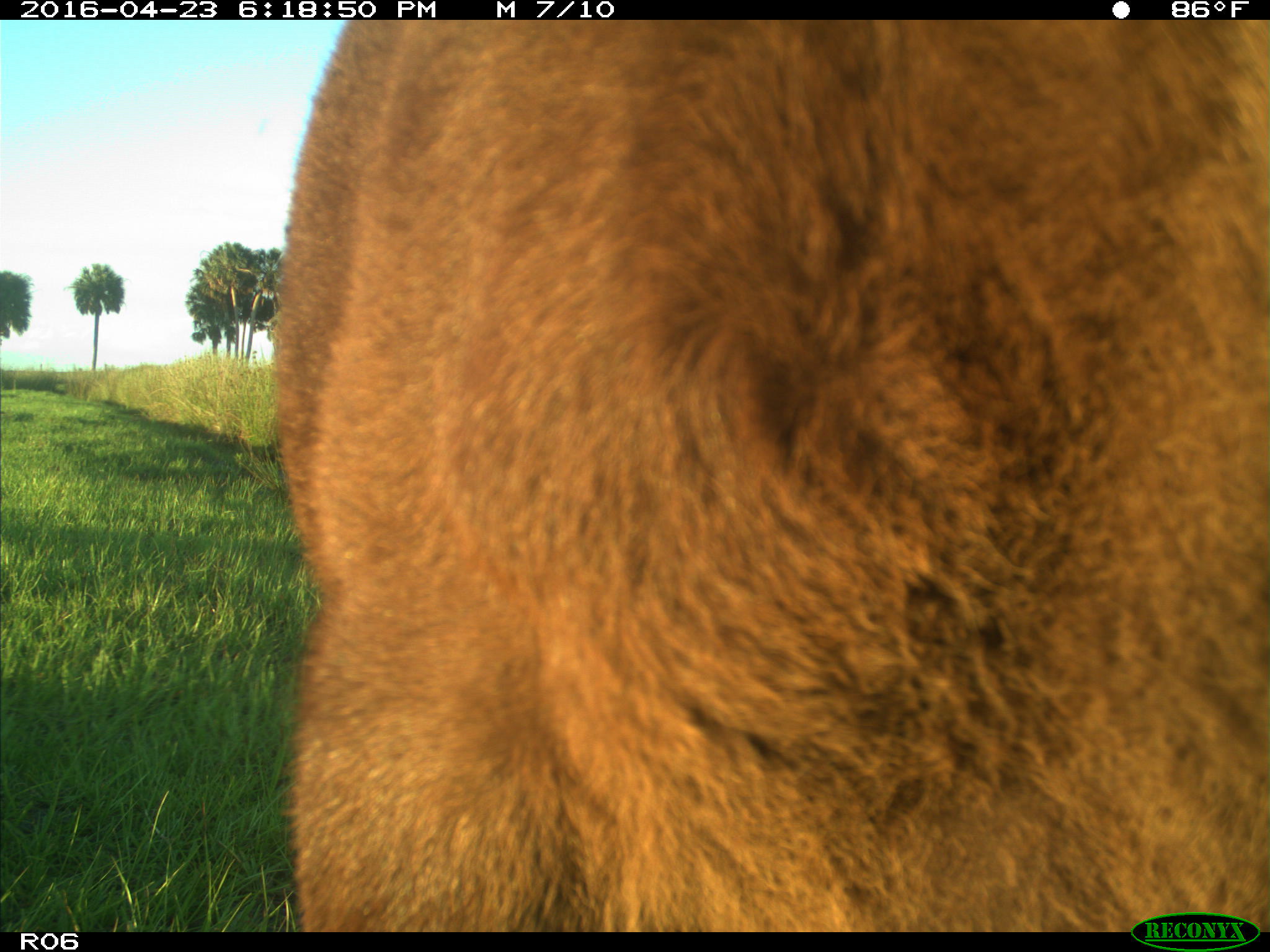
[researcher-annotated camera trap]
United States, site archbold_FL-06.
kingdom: Animalia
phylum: Chordata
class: Mammalia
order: Artiodactyla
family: Bovidae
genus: Bos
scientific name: Bos taurus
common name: domestic cow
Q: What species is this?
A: Bos taurus (domestic cow).